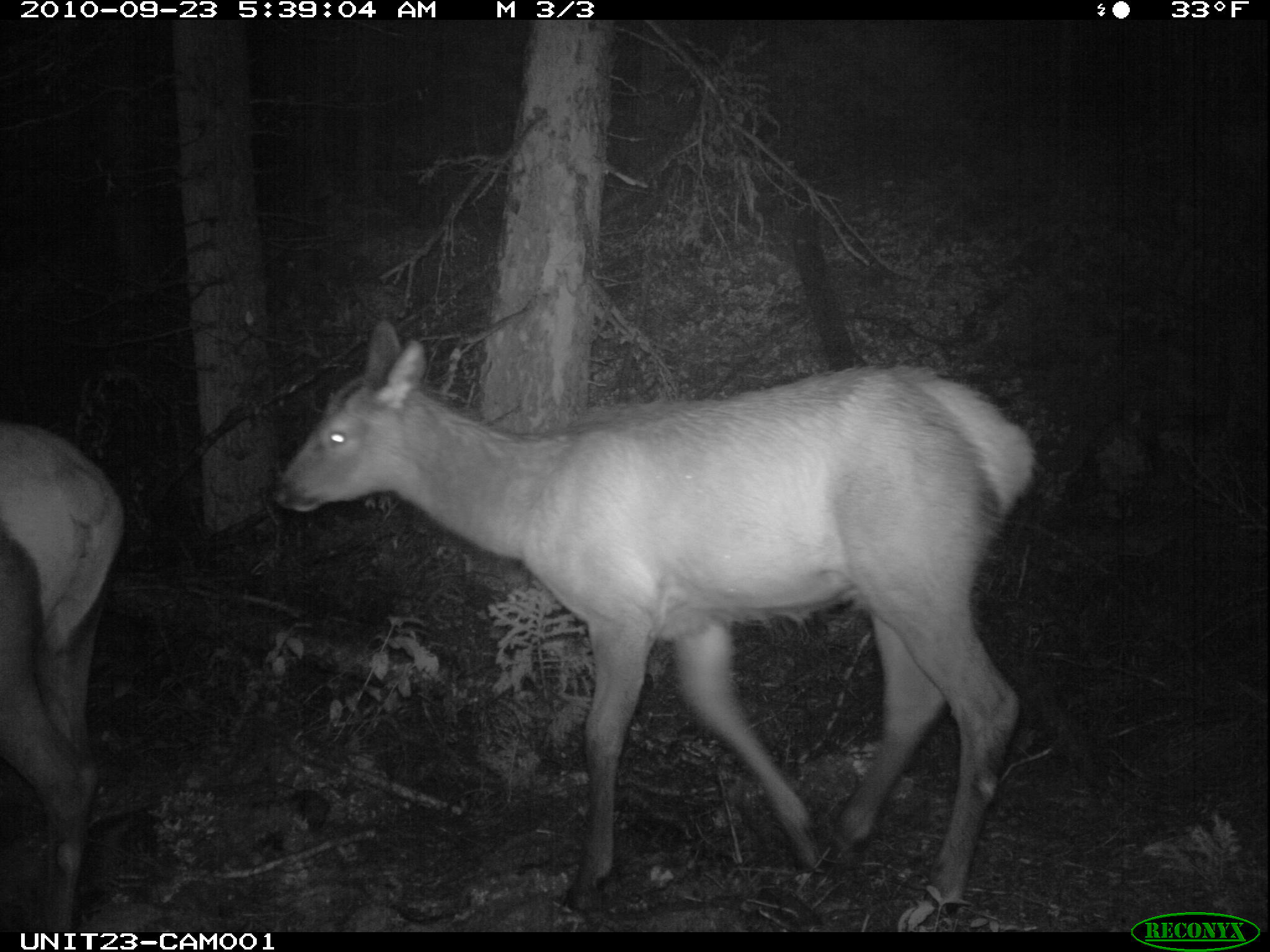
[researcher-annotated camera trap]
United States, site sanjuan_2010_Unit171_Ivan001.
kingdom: Animalia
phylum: Chordata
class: Mammalia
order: Artiodactyla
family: Cervidae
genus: Cervus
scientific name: Cervus elaphus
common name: red deer